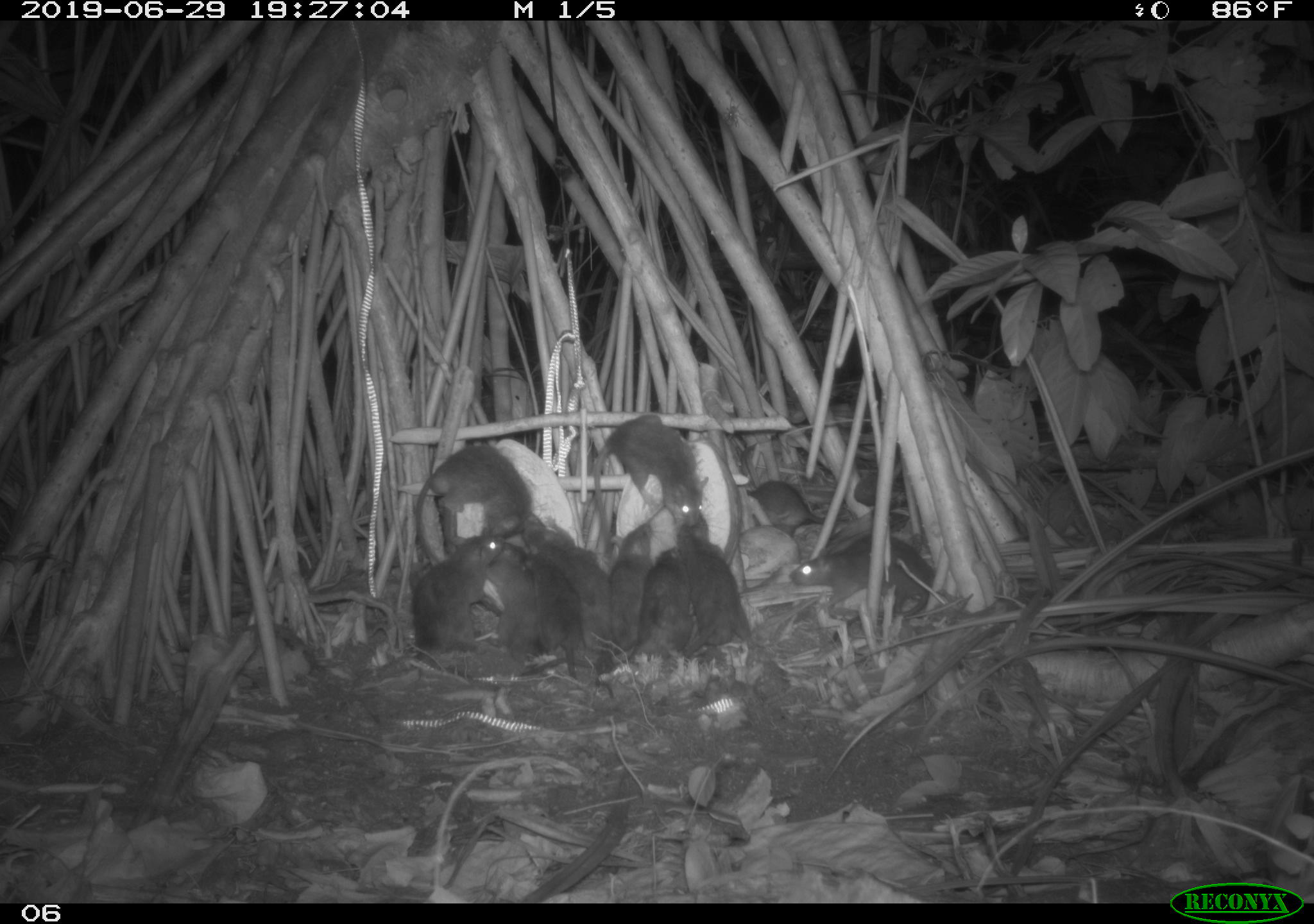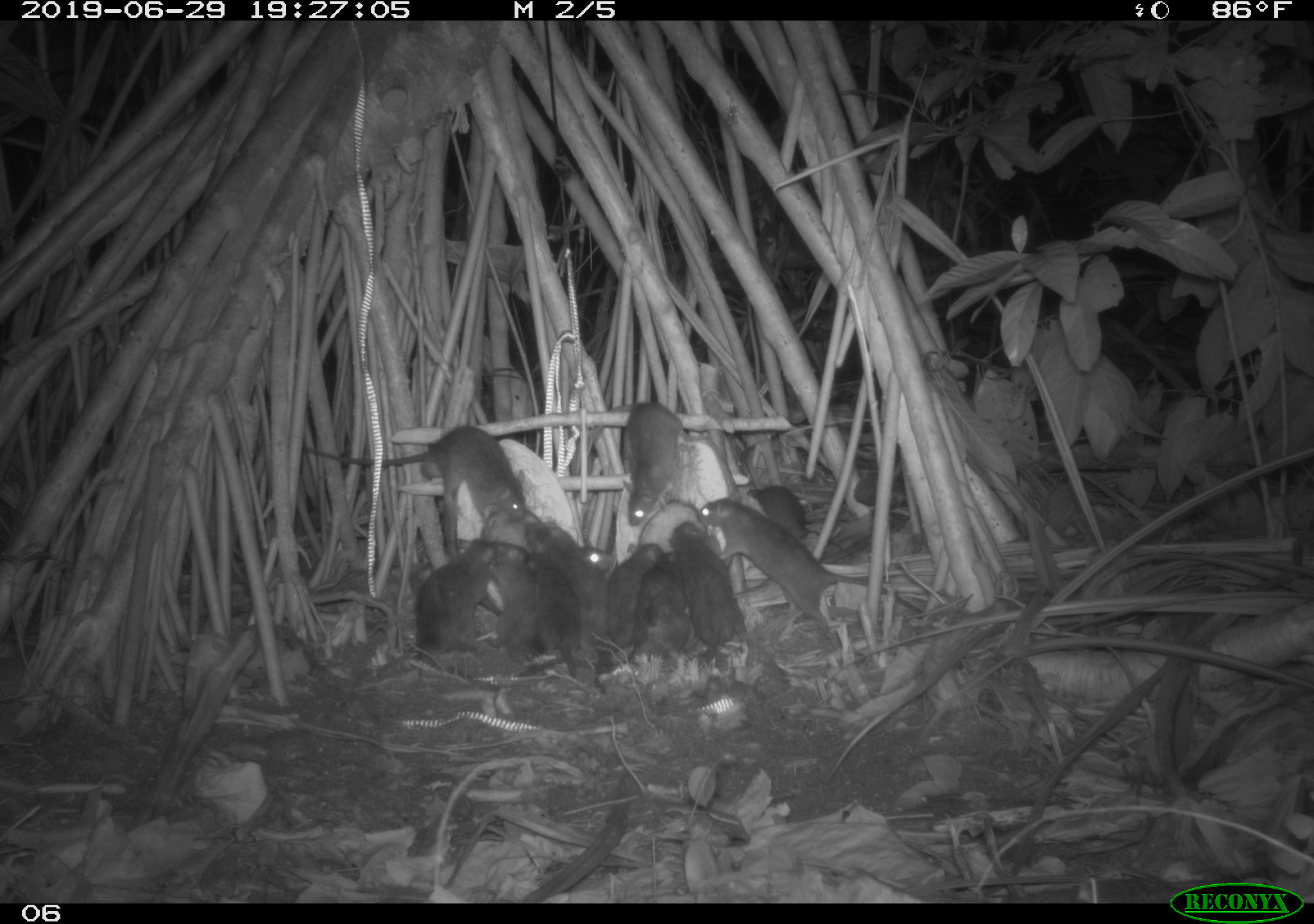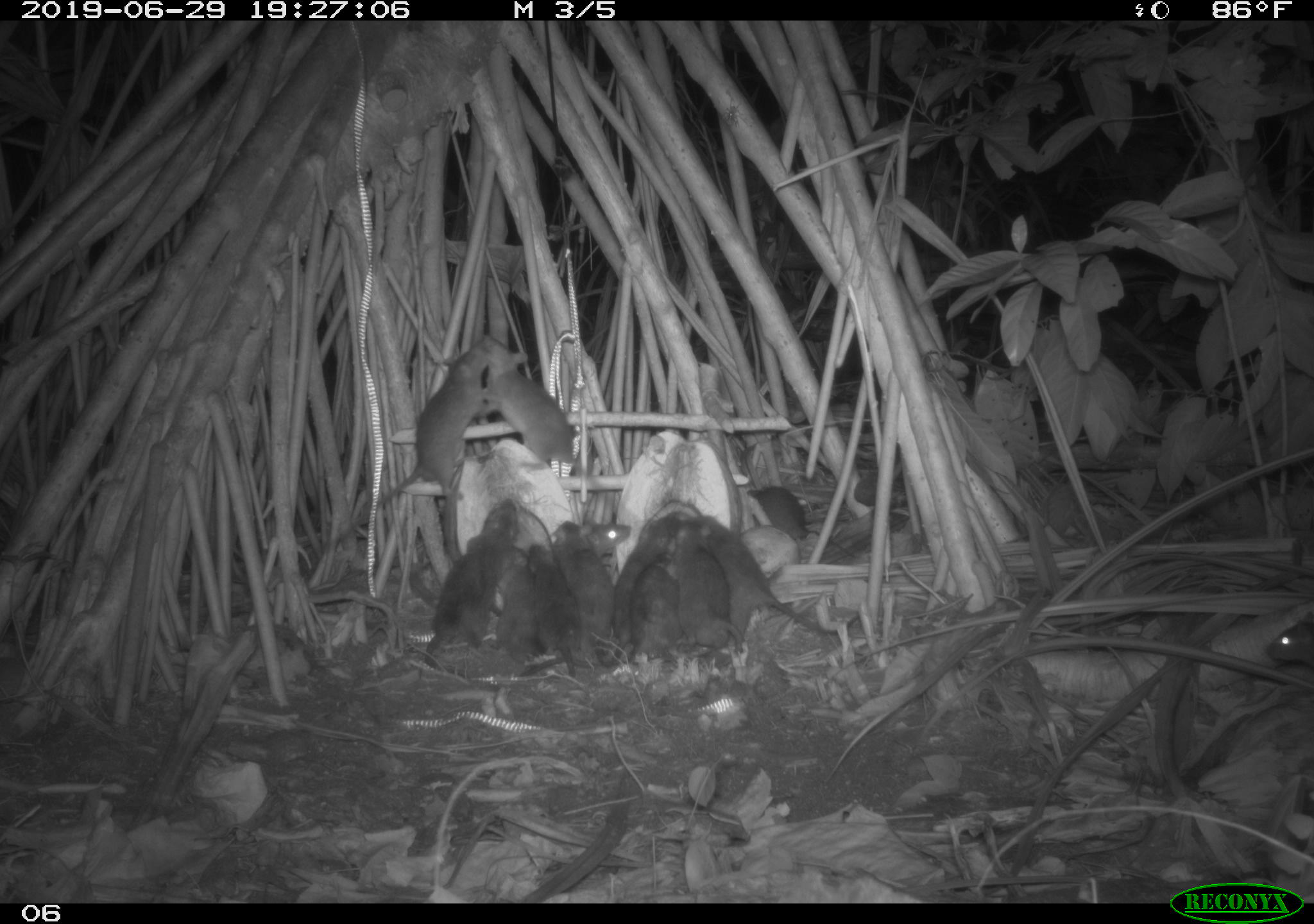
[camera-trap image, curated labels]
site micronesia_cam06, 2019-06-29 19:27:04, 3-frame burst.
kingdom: Animalia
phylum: Chordata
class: Mammalia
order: Rodentia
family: Muridae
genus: Rattus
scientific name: Rattus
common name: rat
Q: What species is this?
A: Rat (Rattus).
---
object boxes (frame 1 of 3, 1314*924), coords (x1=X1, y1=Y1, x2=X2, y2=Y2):
rat: (x1=504, y1=518, x2=611, y2=678); (x1=406, y1=440, x2=538, y2=569); (x1=784, y1=528, x2=943, y2=624); (x1=590, y1=413, x2=711, y2=535); (x1=412, y1=531, x2=500, y2=689); (x1=677, y1=520, x2=762, y2=660); (x1=590, y1=518, x2=654, y2=683); (x1=518, y1=543, x2=586, y2=685); (x1=643, y1=542, x2=704, y2=663); (x1=486, y1=535, x2=540, y2=664); (x1=744, y1=479, x2=845, y2=534)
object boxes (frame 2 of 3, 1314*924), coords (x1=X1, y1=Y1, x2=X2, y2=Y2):
rat: (x1=692, y1=498, x2=927, y2=658); (x1=297, y1=419, x2=529, y2=542); (x1=576, y1=404, x2=710, y2=535); (x1=518, y1=518, x2=620, y2=669); (x1=409, y1=534, x2=501, y2=695); (x1=666, y1=520, x2=752, y2=670); (x1=537, y1=542, x2=615, y2=681); (x1=629, y1=549, x2=702, y2=682); (x1=749, y1=482, x2=855, y2=555); (x1=602, y1=542, x2=665, y2=663); (x1=489, y1=545, x2=543, y2=678)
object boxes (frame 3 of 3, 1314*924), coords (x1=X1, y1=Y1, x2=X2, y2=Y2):
rat: (x1=329, y1=337, x2=497, y2=551); (x1=481, y1=330, x2=632, y2=521); (x1=685, y1=505, x2=839, y2=640); (x1=420, y1=492, x2=525, y2=689); (x1=594, y1=518, x2=674, y2=672); (x1=549, y1=518, x2=622, y2=679); (x1=670, y1=513, x2=748, y2=663); (x1=744, y1=481, x2=861, y2=565); (x1=526, y1=538, x2=583, y2=683); (x1=627, y1=561, x2=689, y2=667); (x1=488, y1=542, x2=537, y2=667); (x1=1261, y1=615, x2=1314, y2=679); (x1=580, y1=518, x2=638, y2=559)